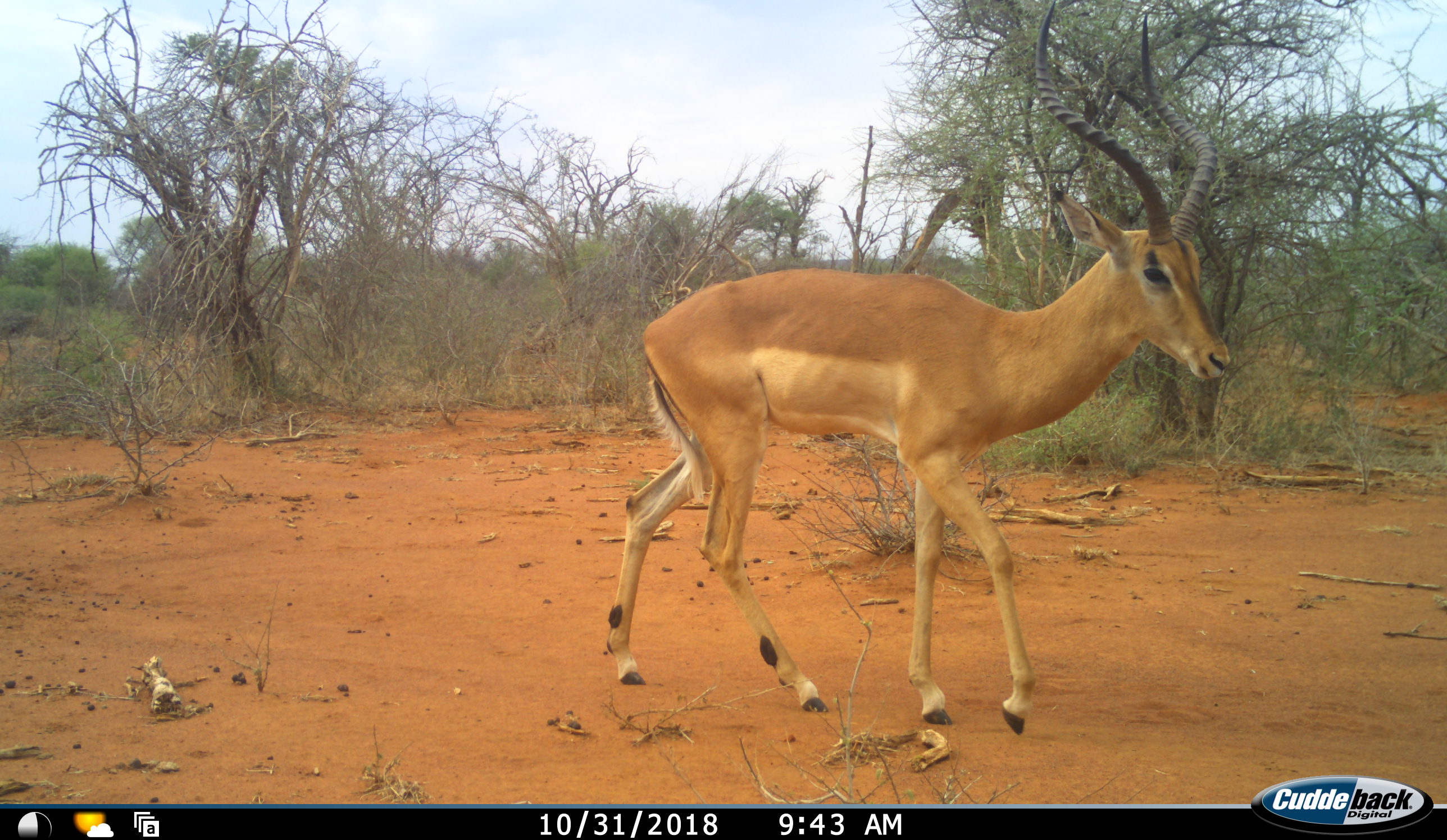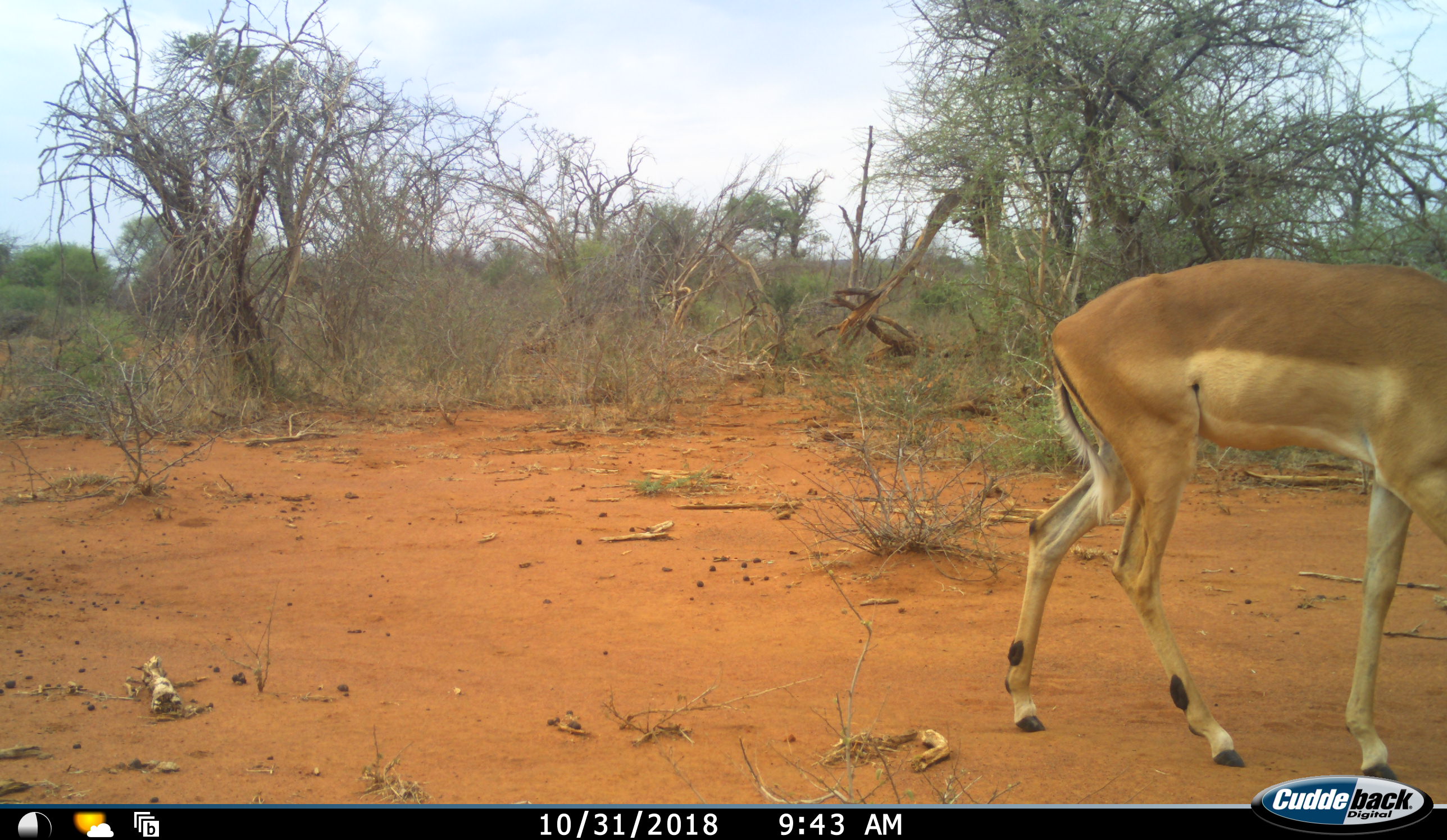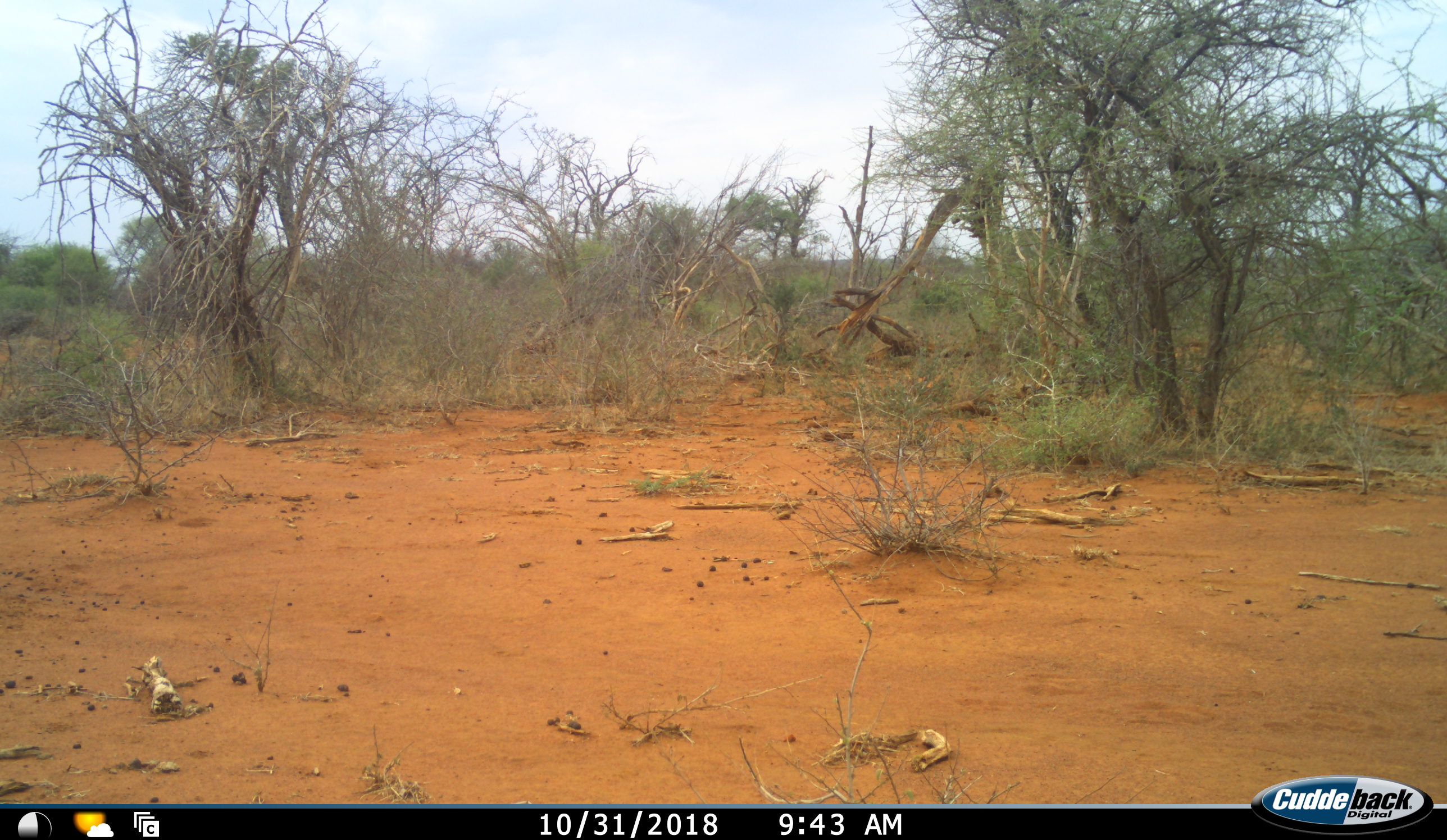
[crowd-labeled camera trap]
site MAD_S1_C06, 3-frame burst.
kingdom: Animalia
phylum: Chordata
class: Mammalia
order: Artiodactyla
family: Bovidae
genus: Aepyceros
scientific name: Aepyceros melampus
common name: impala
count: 1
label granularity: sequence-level